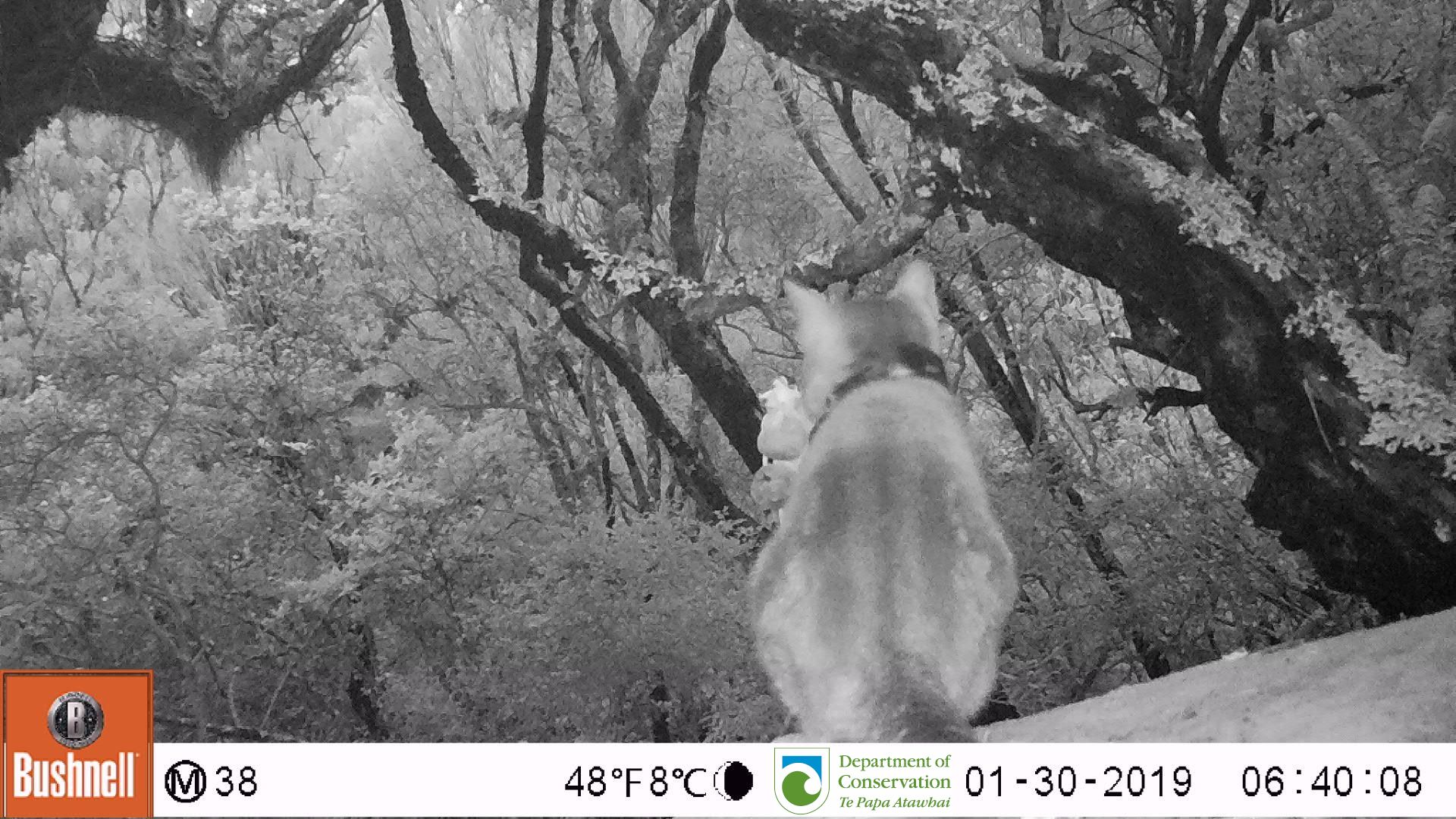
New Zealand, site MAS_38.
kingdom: Animalia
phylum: Chordata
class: Mammalia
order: Carnivora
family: Felidae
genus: Felis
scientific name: Felis catus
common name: domestic cat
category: cat